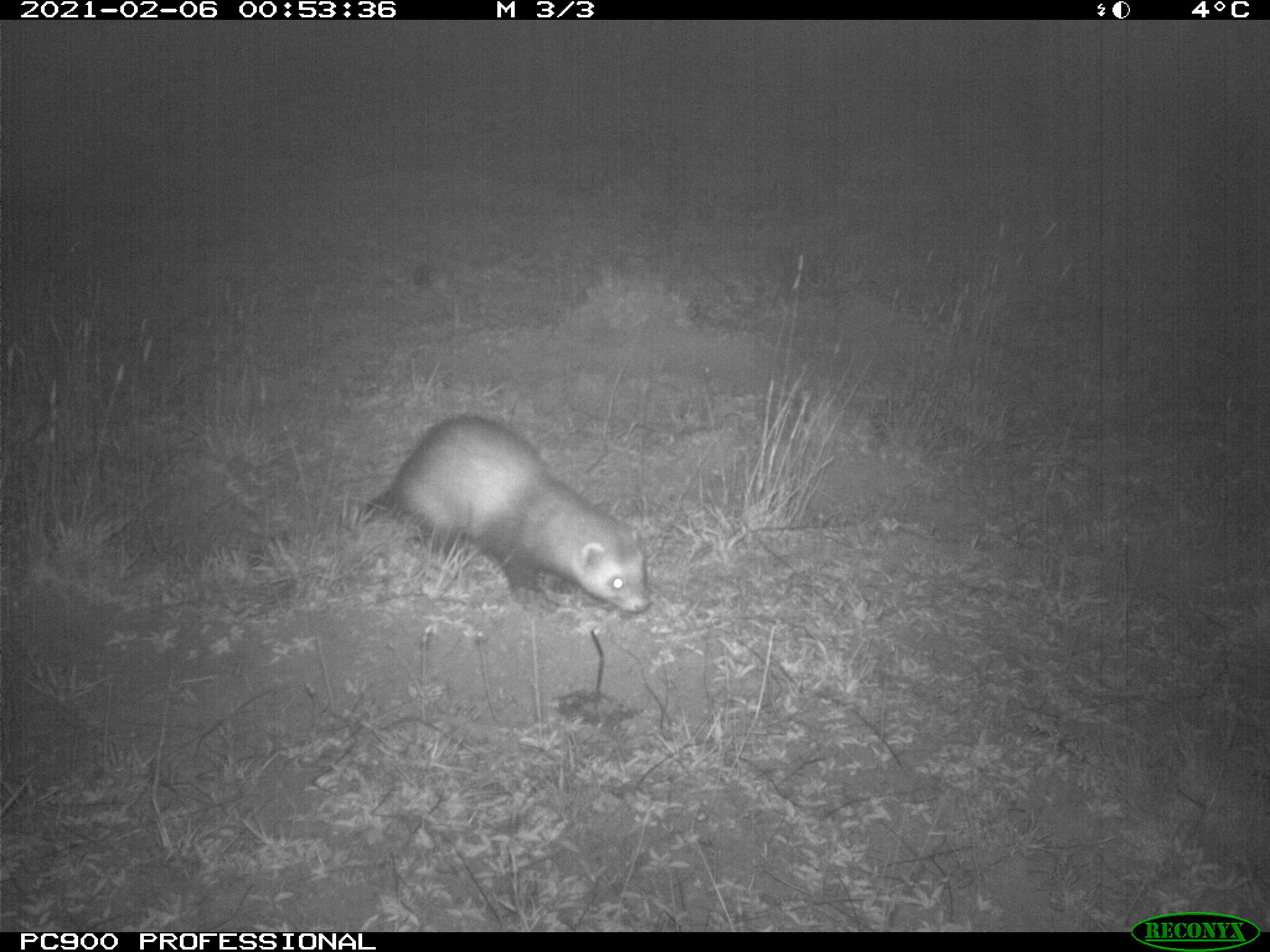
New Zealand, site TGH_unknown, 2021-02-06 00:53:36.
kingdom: Animalia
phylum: Chordata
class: Mammalia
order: Carnivora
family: Mustelidae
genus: Mustela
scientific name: Mustela furo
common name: ferret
Ferret (Mustela furo).